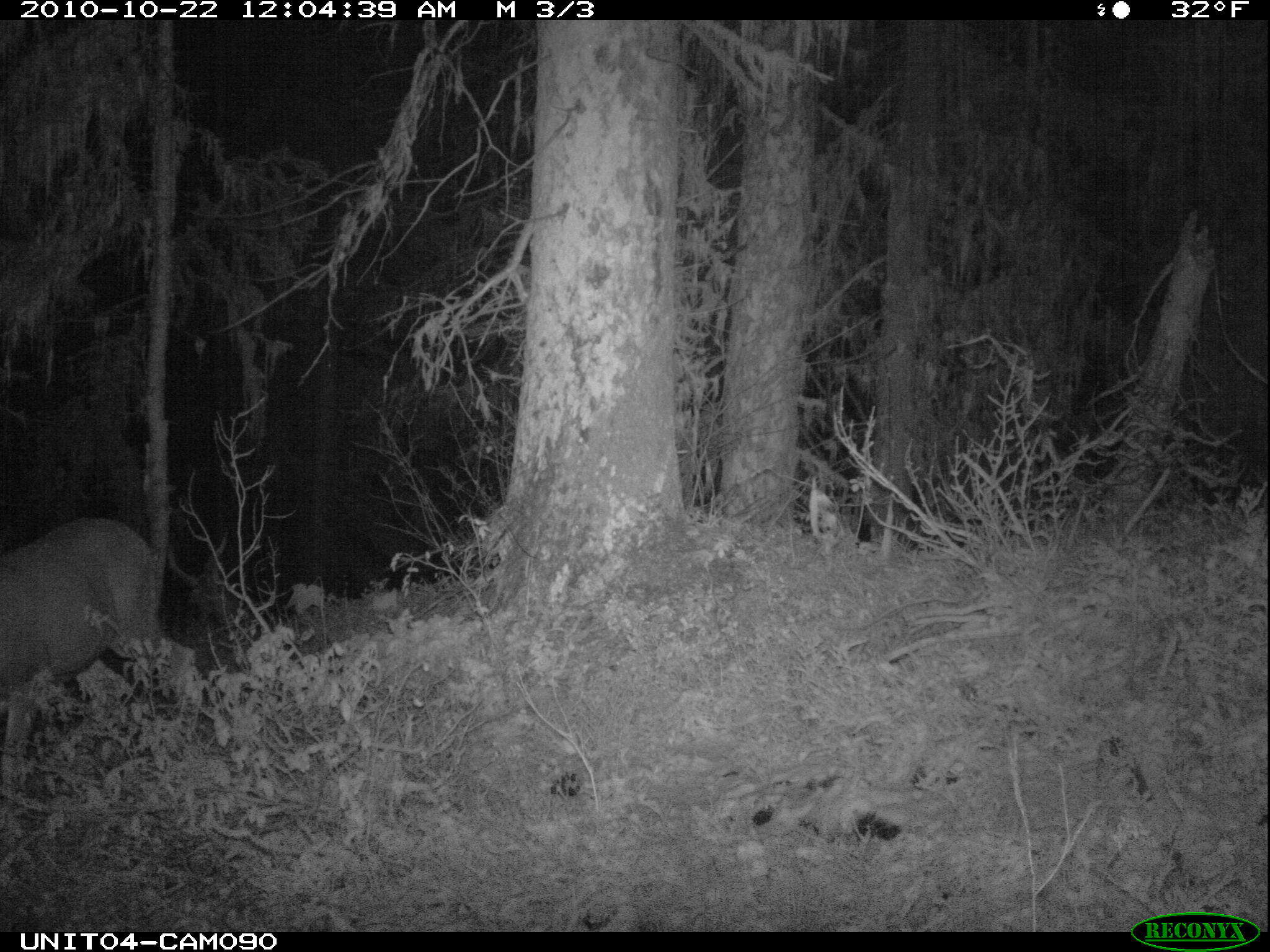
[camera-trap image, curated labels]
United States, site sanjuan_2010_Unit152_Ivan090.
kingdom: Animalia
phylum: Chordata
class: Mammalia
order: Artiodactyla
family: Cervidae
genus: Odocoileus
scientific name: Odocoileus hemionus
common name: mule deer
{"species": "Odocoileus hemionus (mule deer)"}